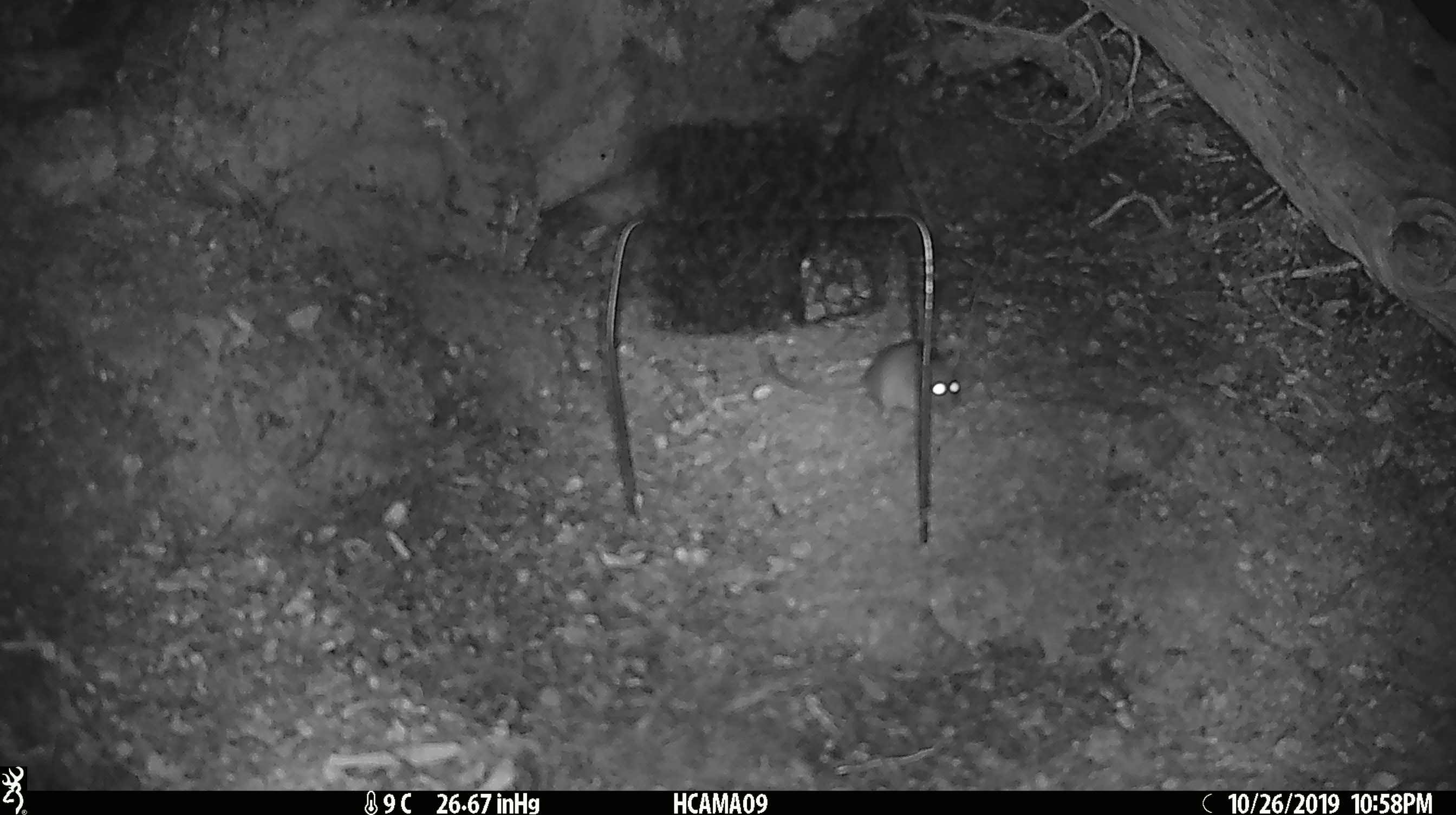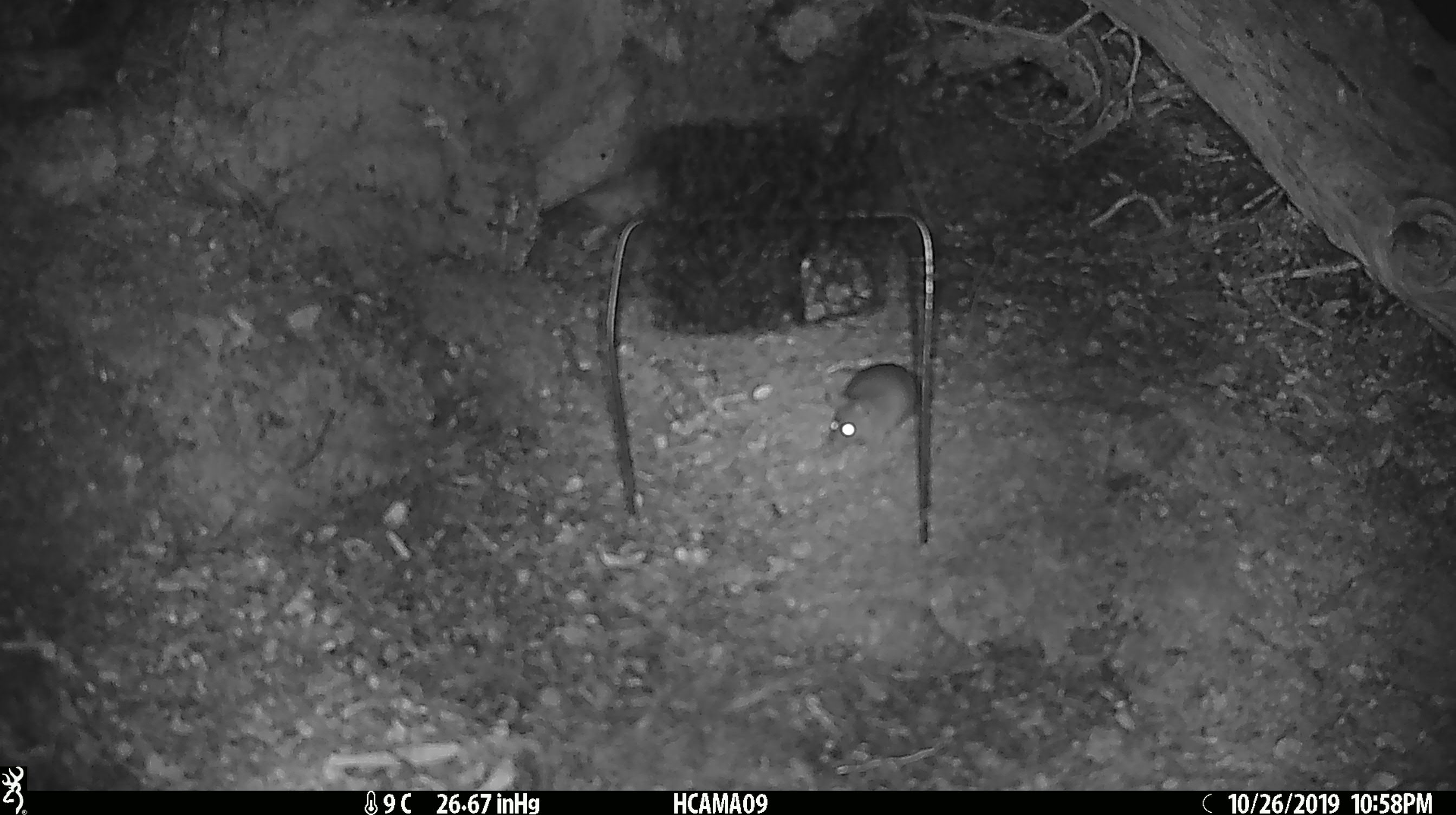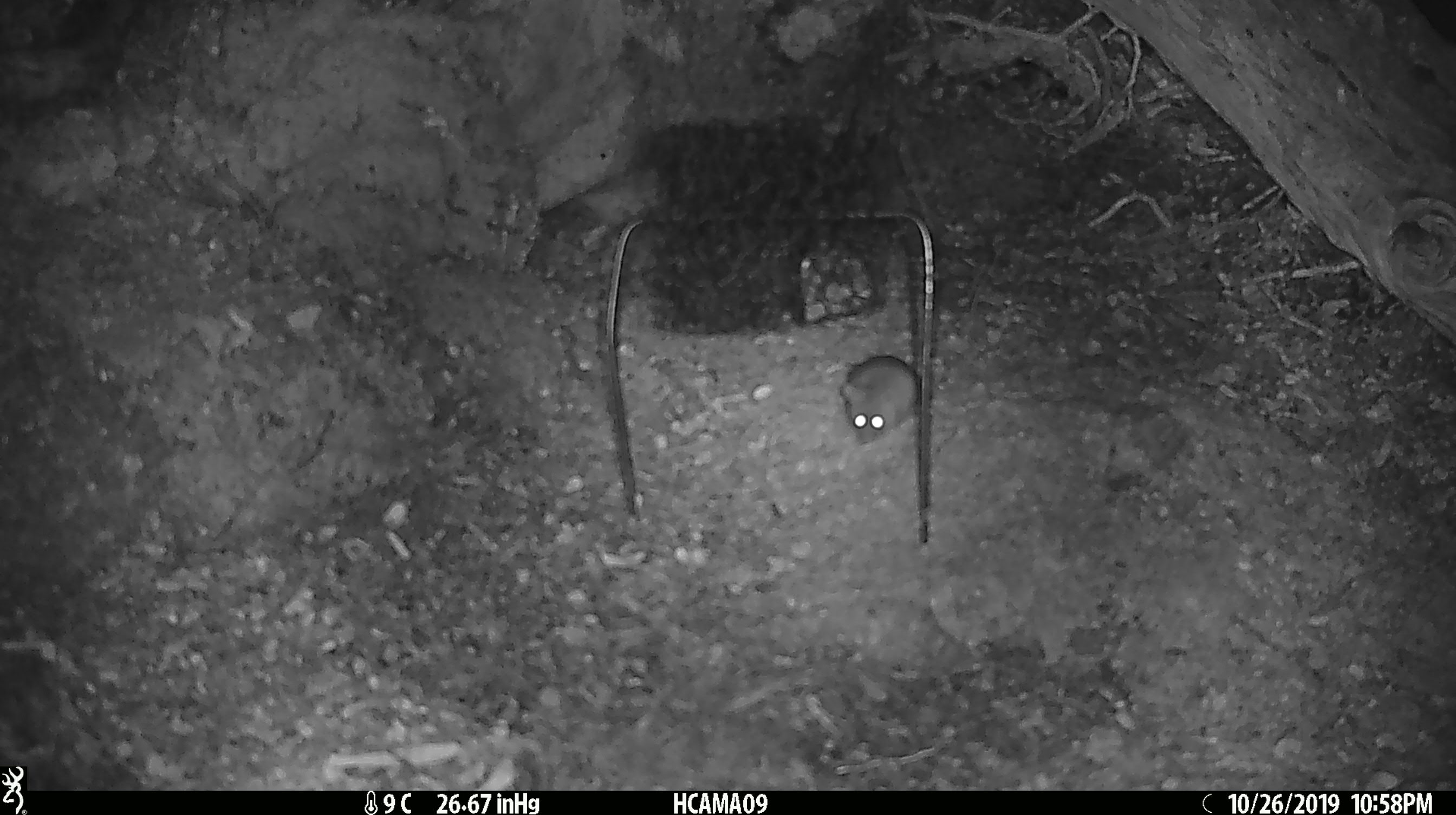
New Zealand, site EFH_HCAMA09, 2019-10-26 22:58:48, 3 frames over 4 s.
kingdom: Animalia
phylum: Chordata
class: Mammalia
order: Rodentia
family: Muridae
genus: Mus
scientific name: Mus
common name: mouse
Mouse (Mus).